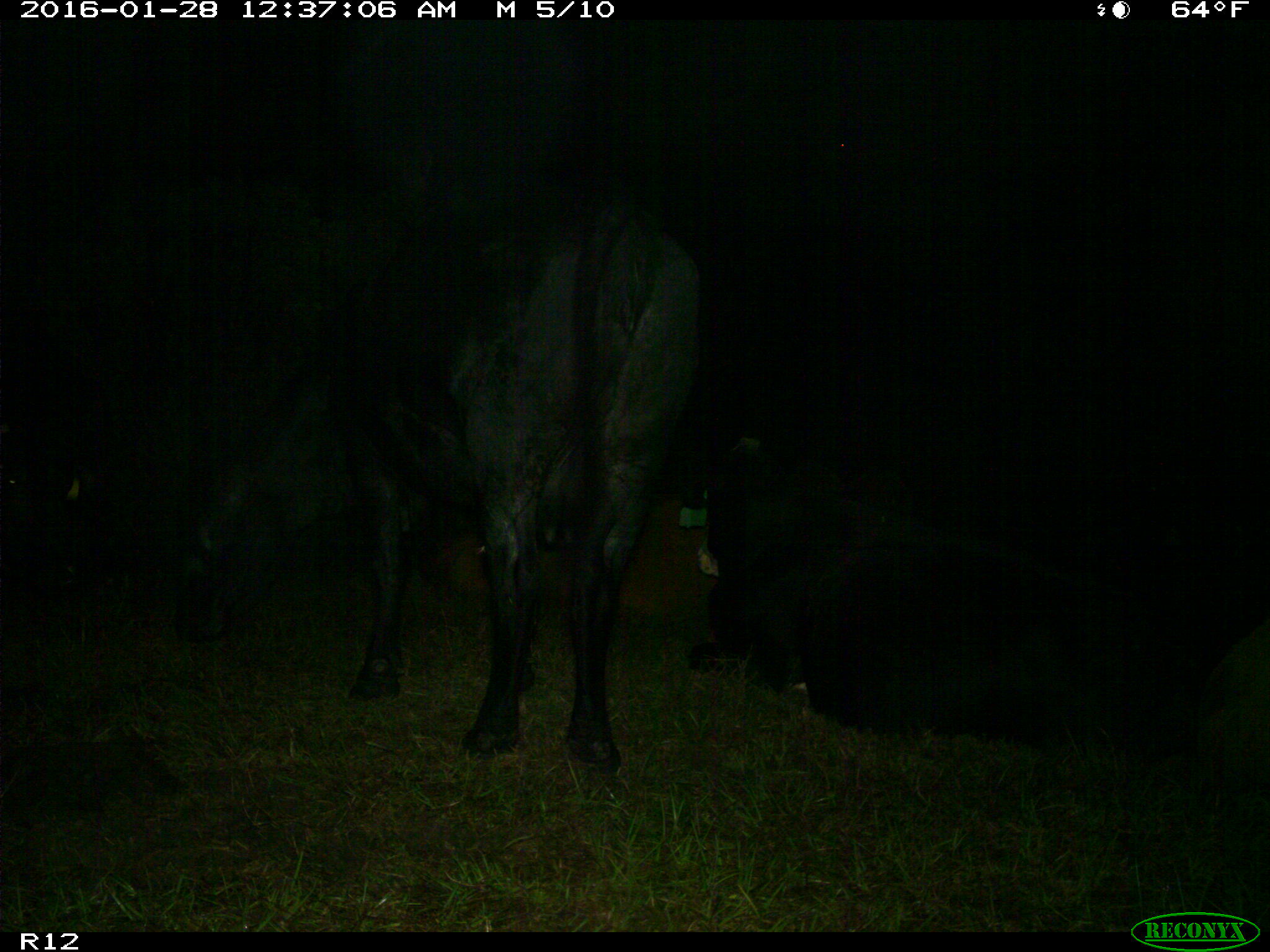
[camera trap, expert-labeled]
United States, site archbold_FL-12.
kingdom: Animalia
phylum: Chordata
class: Mammalia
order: Artiodactyla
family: Bovidae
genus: Bos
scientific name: Bos taurus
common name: domestic cow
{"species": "Bos taurus (domestic cow)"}